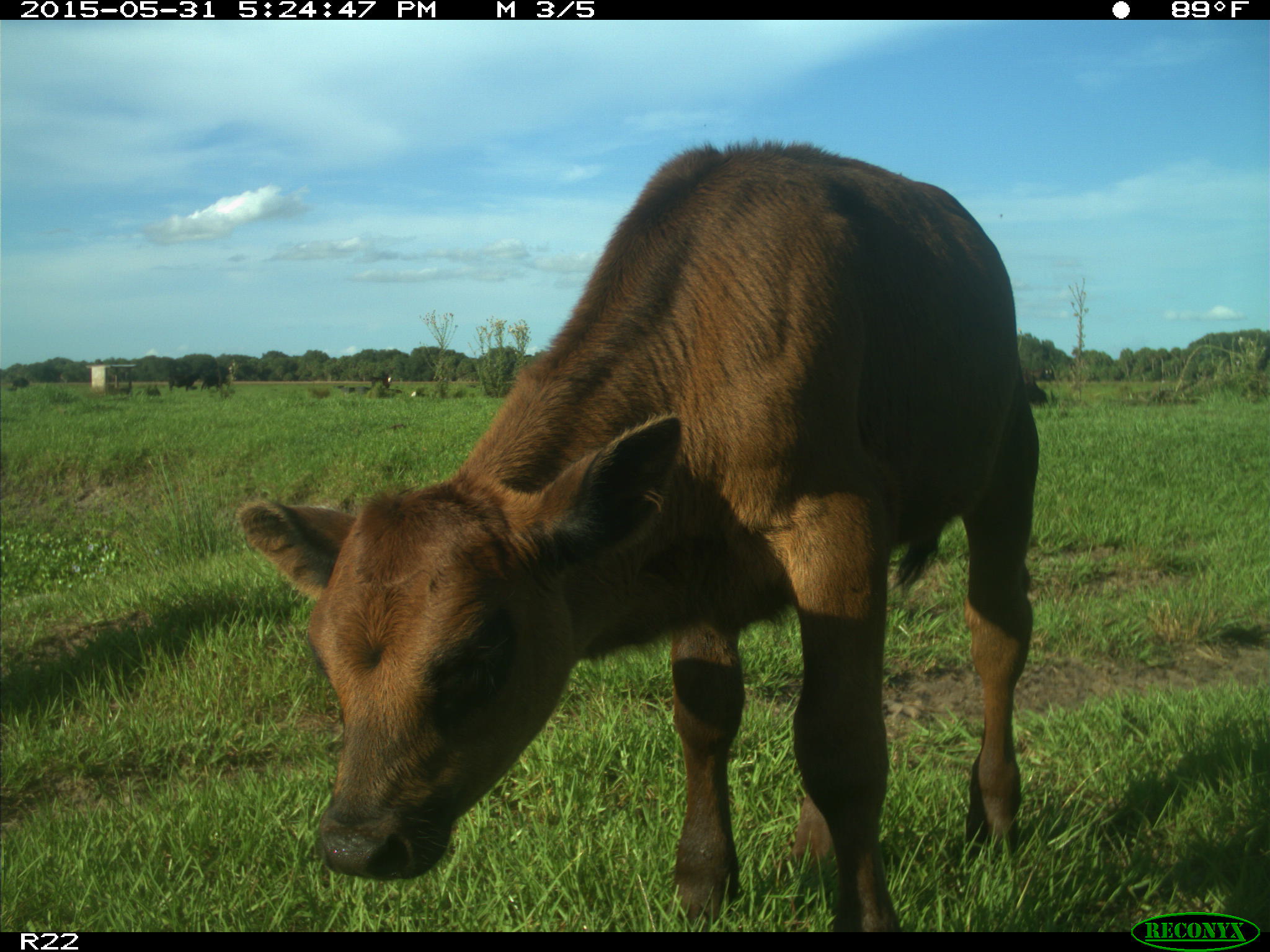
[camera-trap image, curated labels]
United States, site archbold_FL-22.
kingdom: Animalia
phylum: Chordata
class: Mammalia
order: Artiodactyla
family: Bovidae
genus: Bos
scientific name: Bos taurus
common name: domestic cow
Bos taurus (domestic cow).